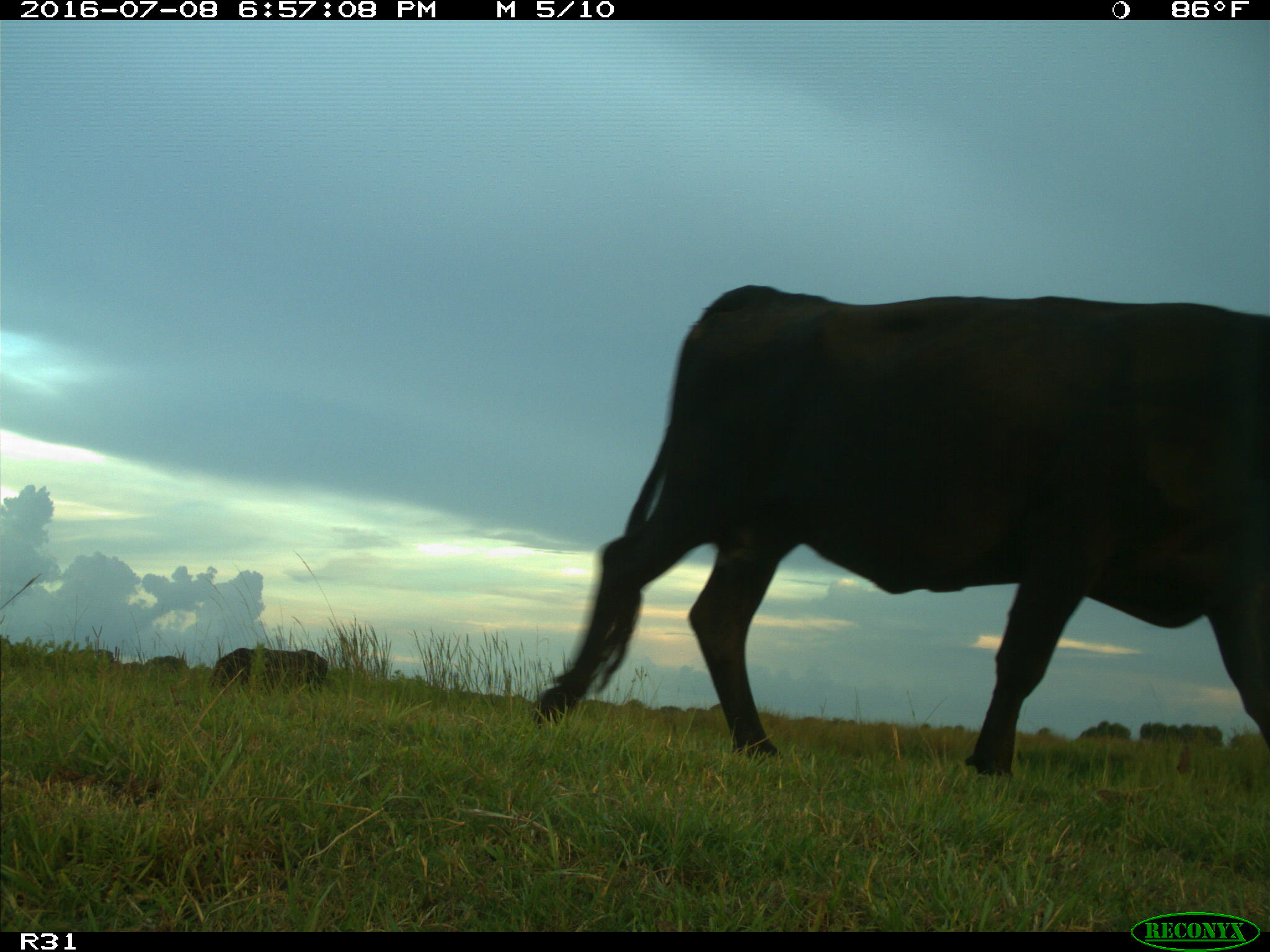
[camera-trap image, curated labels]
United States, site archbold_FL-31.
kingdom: Animalia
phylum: Chordata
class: Mammalia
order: Artiodactyla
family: Bovidae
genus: Bos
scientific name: Bos taurus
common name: domestic cow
Bos taurus (domestic cow).